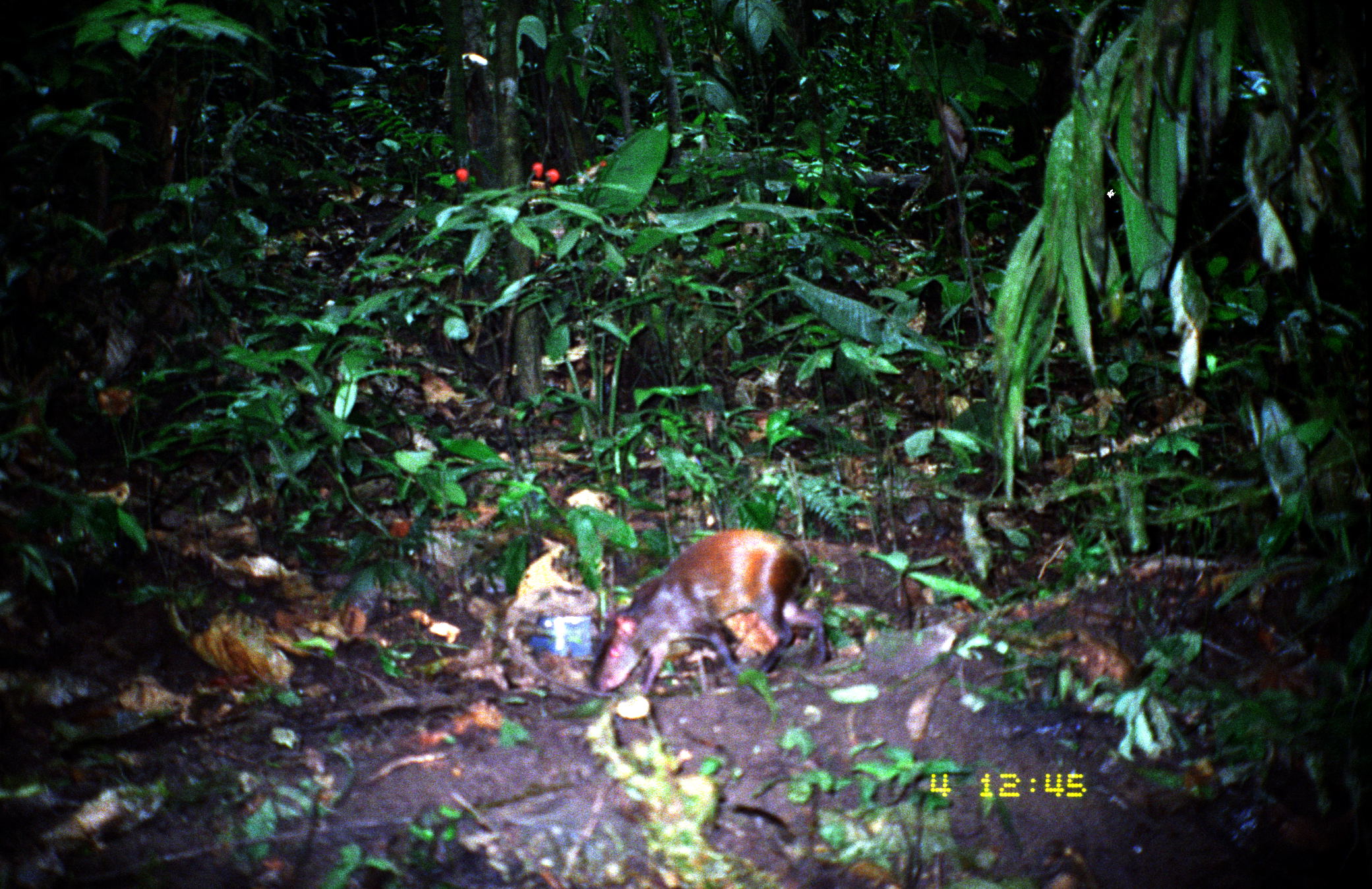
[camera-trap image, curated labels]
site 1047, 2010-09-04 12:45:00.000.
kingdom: Animalia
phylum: Chordata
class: Mammalia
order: Rodentia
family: Dasyproctidae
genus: Dasyprocta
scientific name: Dasyprocta punctata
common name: central american agouti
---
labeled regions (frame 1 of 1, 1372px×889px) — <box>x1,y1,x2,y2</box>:
dasyprocta punctata: <box>588,528,829,694</box>